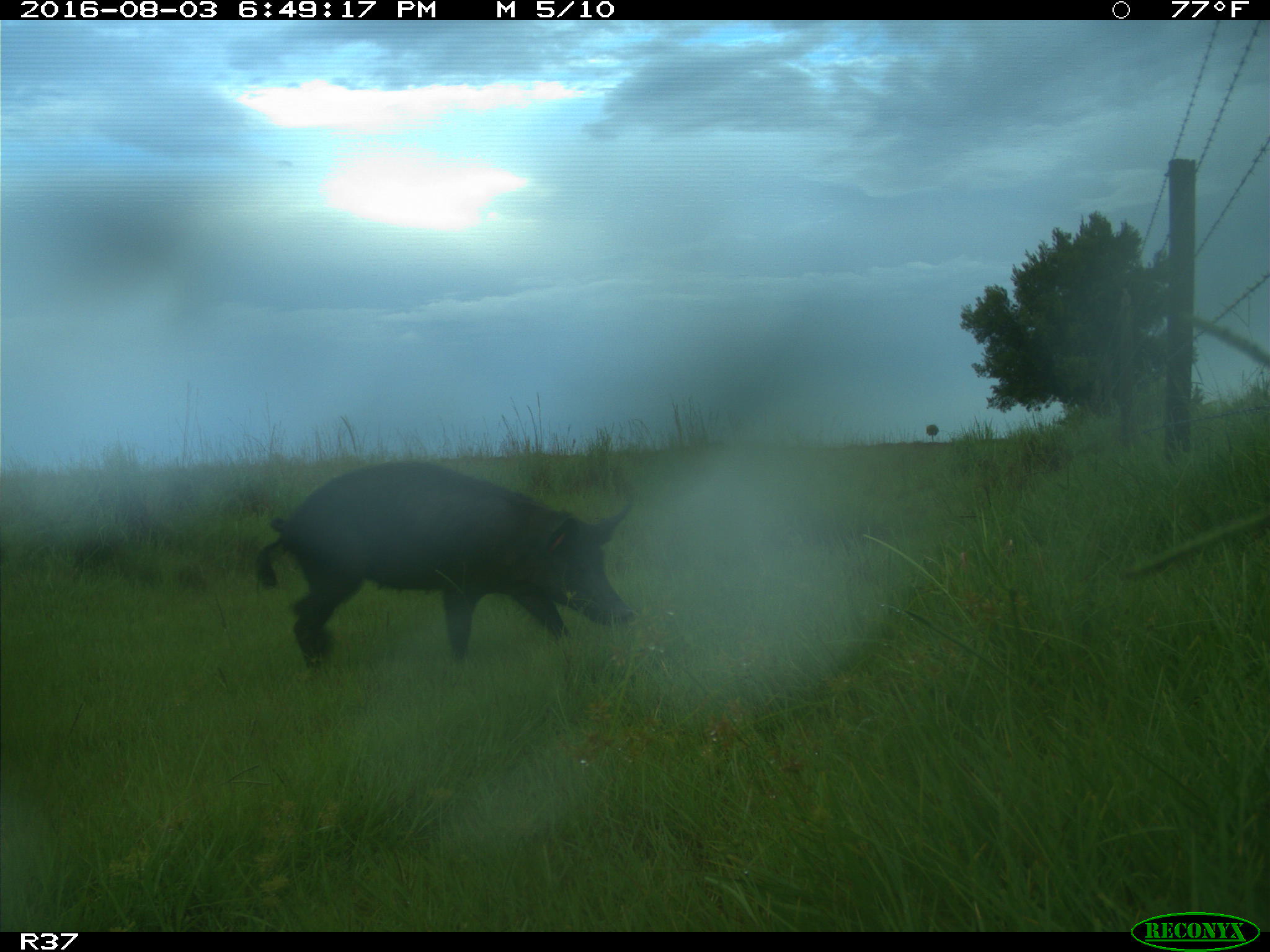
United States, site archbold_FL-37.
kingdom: Animalia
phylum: Chordata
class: Mammalia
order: Artiodactyla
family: Suidae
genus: Sus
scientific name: Sus scrofa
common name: wild boar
Sus scrofa (wild boar).